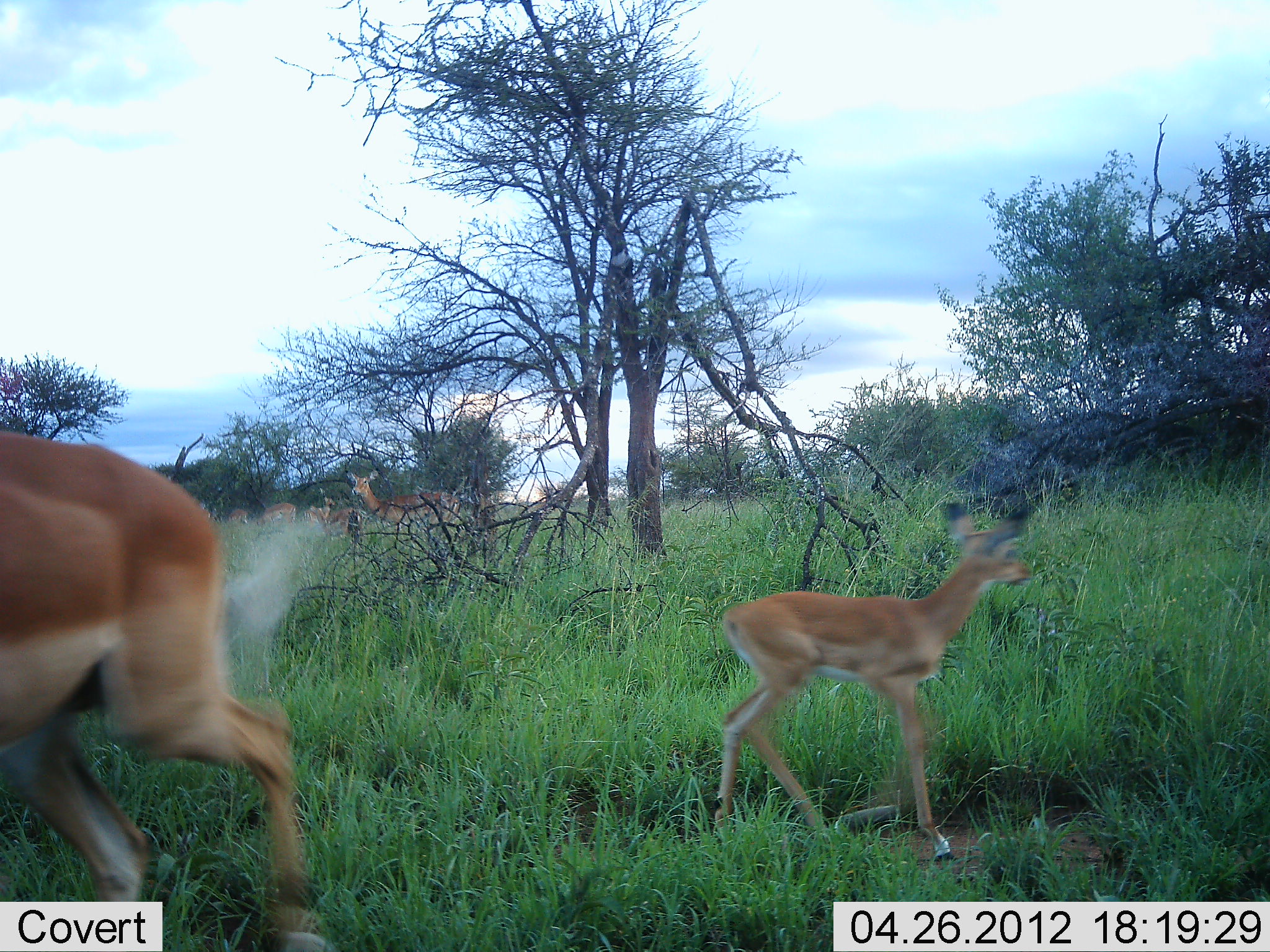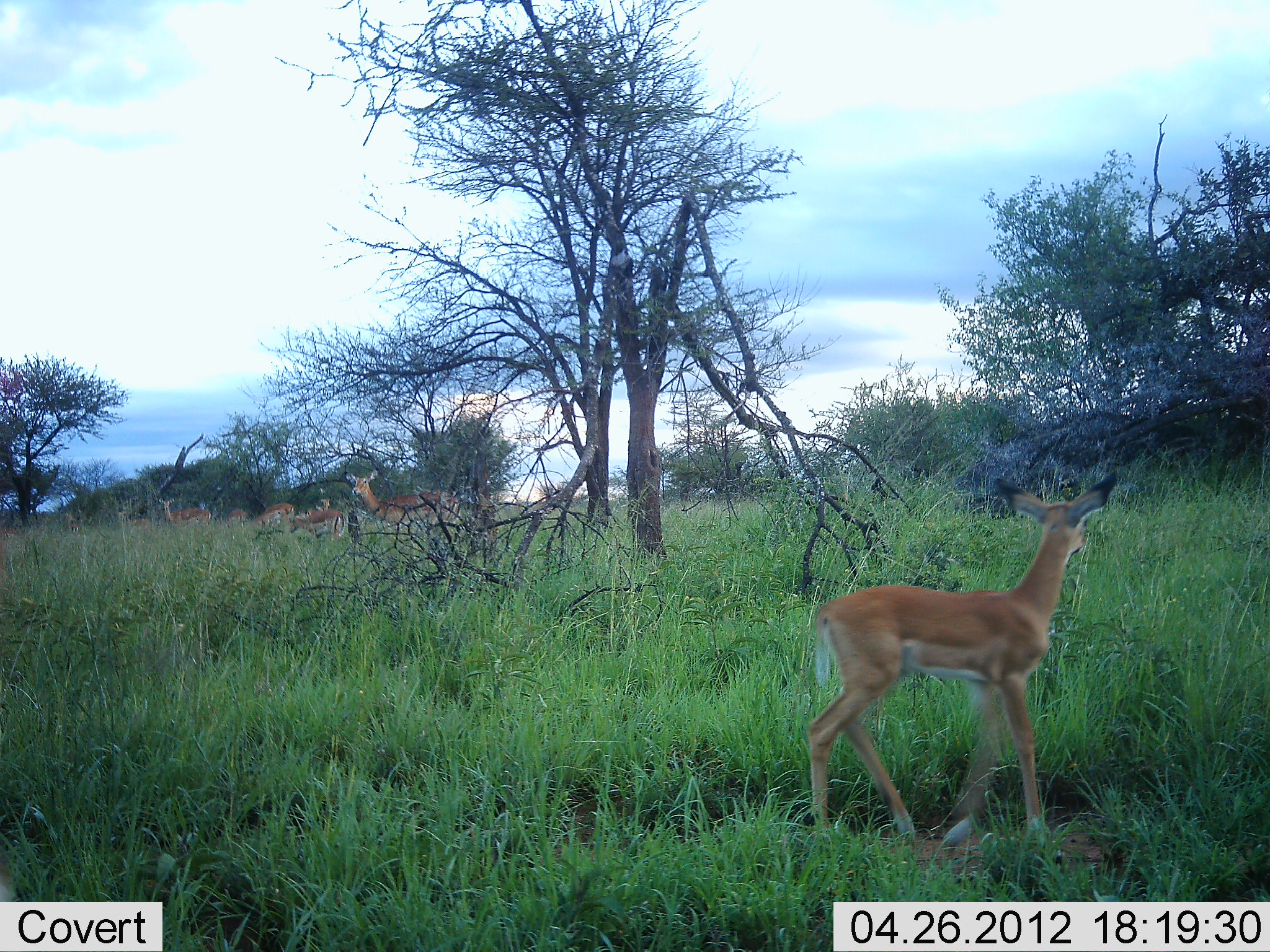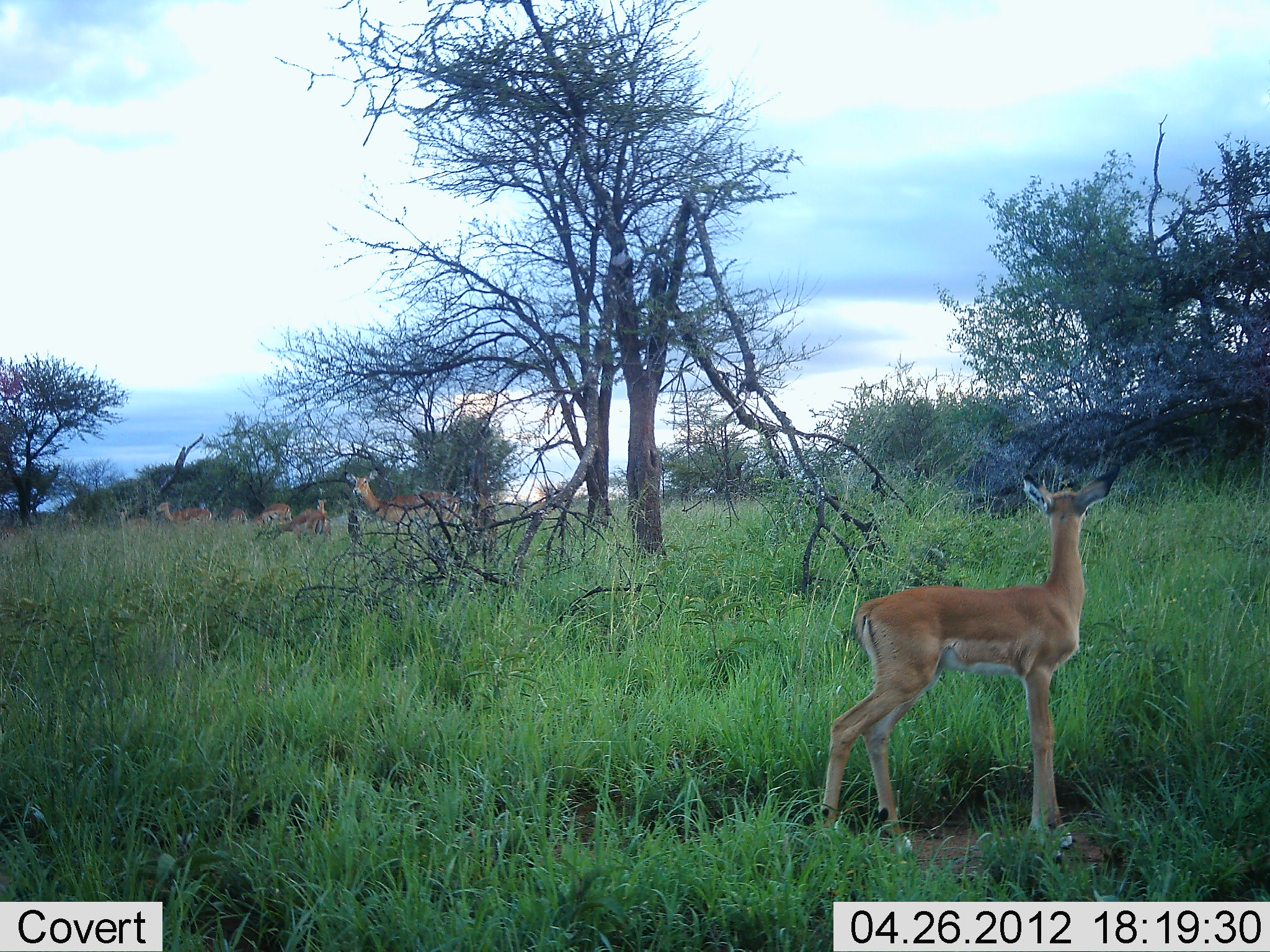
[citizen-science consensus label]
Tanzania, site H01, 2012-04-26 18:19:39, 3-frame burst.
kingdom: Animalia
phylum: Chordata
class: Mammalia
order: Artiodactyla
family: Bovidae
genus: Aepyceros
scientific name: Aepyceros melampus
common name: impala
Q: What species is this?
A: Impala (Aepyceros melampus).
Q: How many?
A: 9.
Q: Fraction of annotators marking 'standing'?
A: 71%.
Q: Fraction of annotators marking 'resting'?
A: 0%.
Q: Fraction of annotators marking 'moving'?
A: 93%.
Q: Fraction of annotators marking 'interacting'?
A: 7%.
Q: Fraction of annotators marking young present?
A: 50%.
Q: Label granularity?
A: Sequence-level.